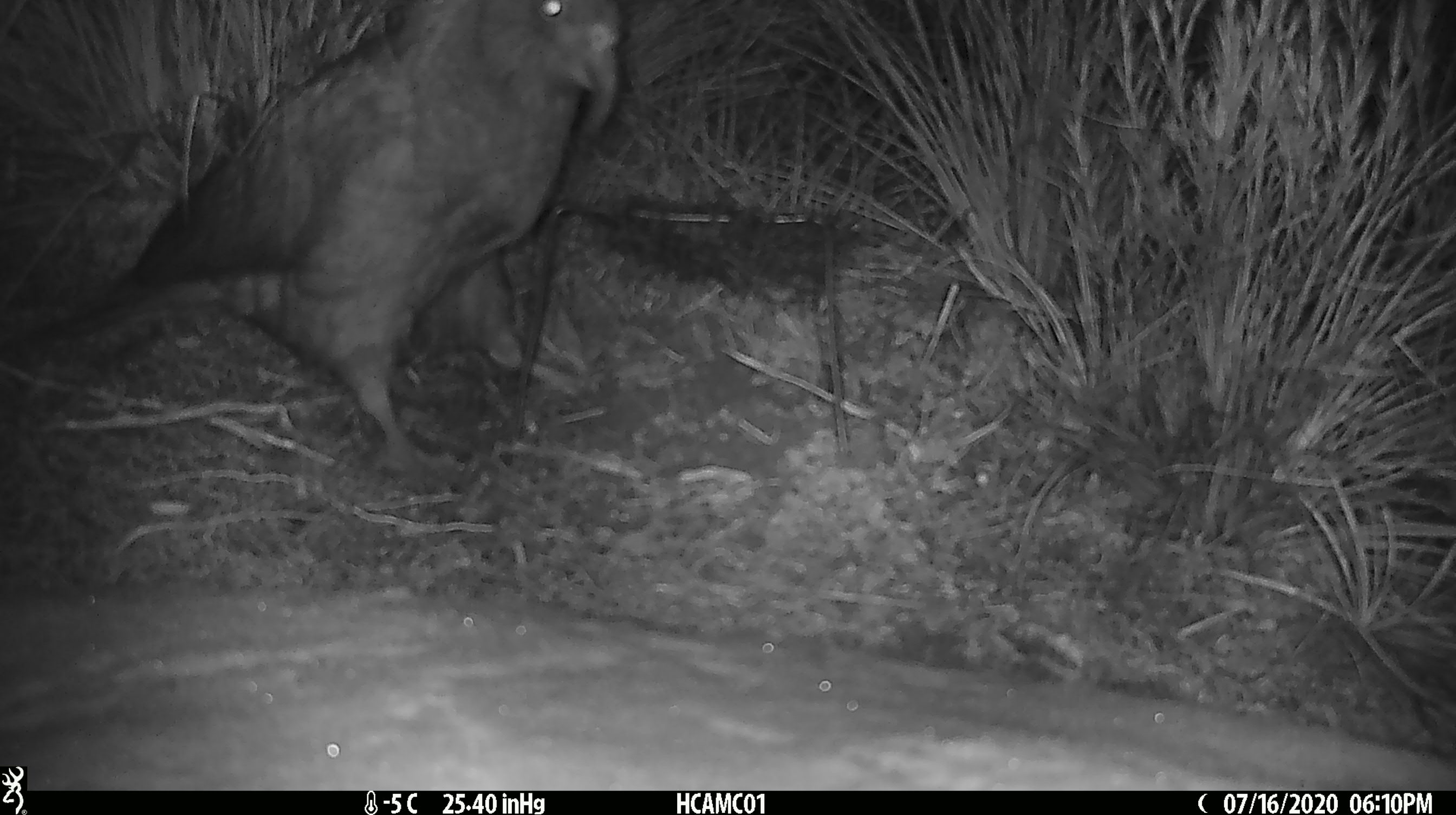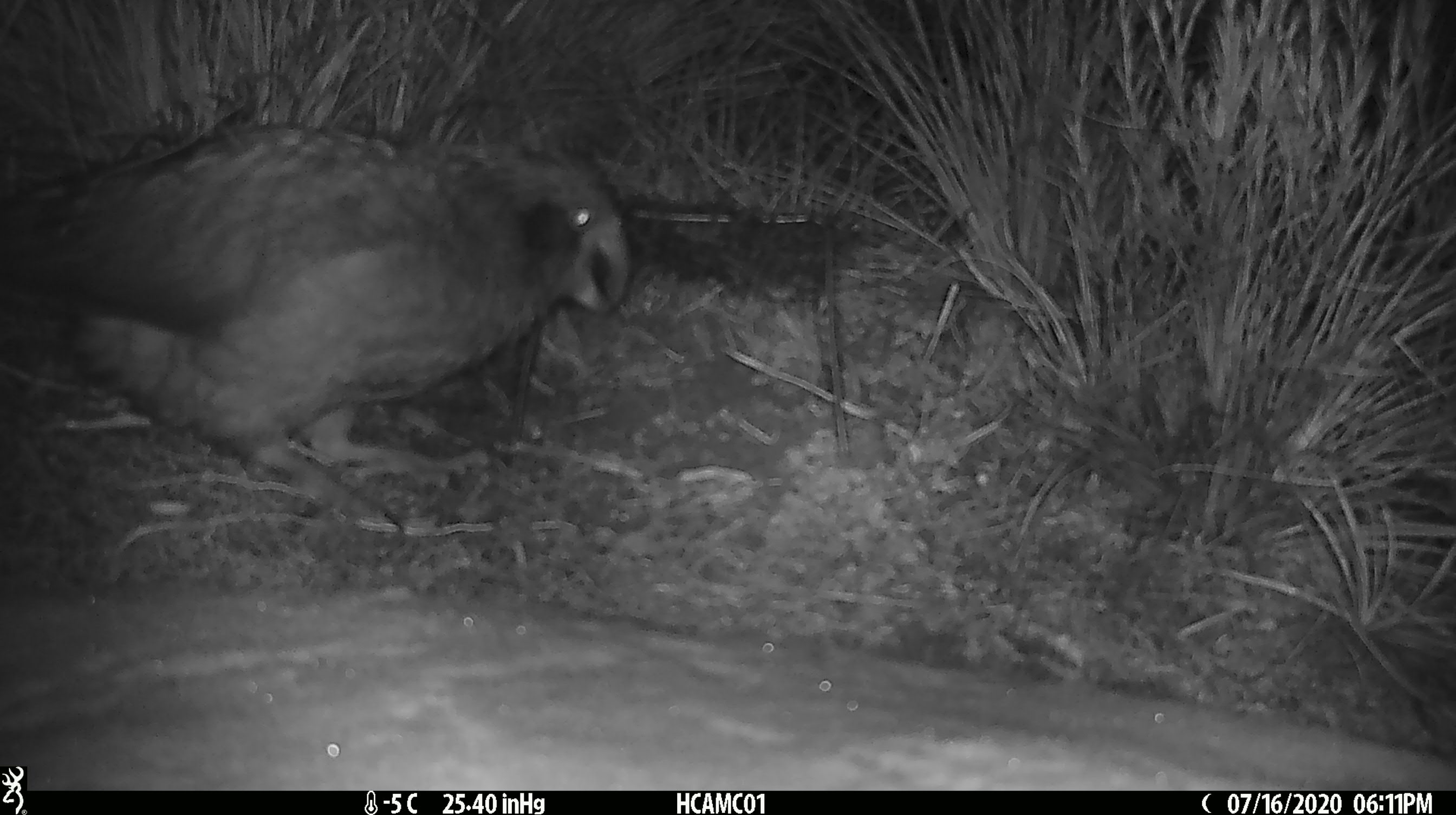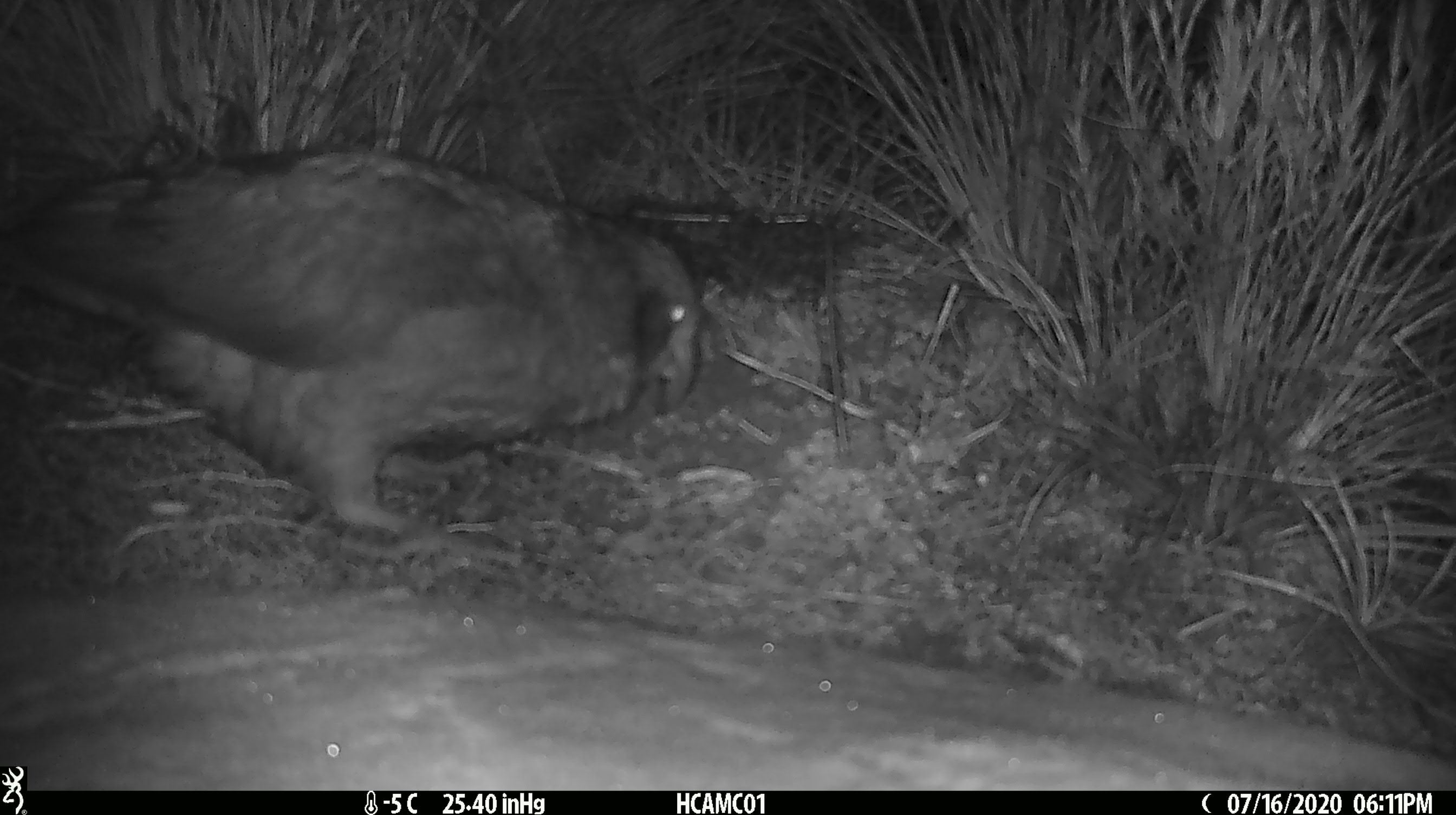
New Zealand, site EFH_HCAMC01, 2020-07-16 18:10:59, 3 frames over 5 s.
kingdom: Animalia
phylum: Chordata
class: Aves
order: Psittaciformes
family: Strigopidae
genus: Nestor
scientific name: Nestor notabilis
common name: kea